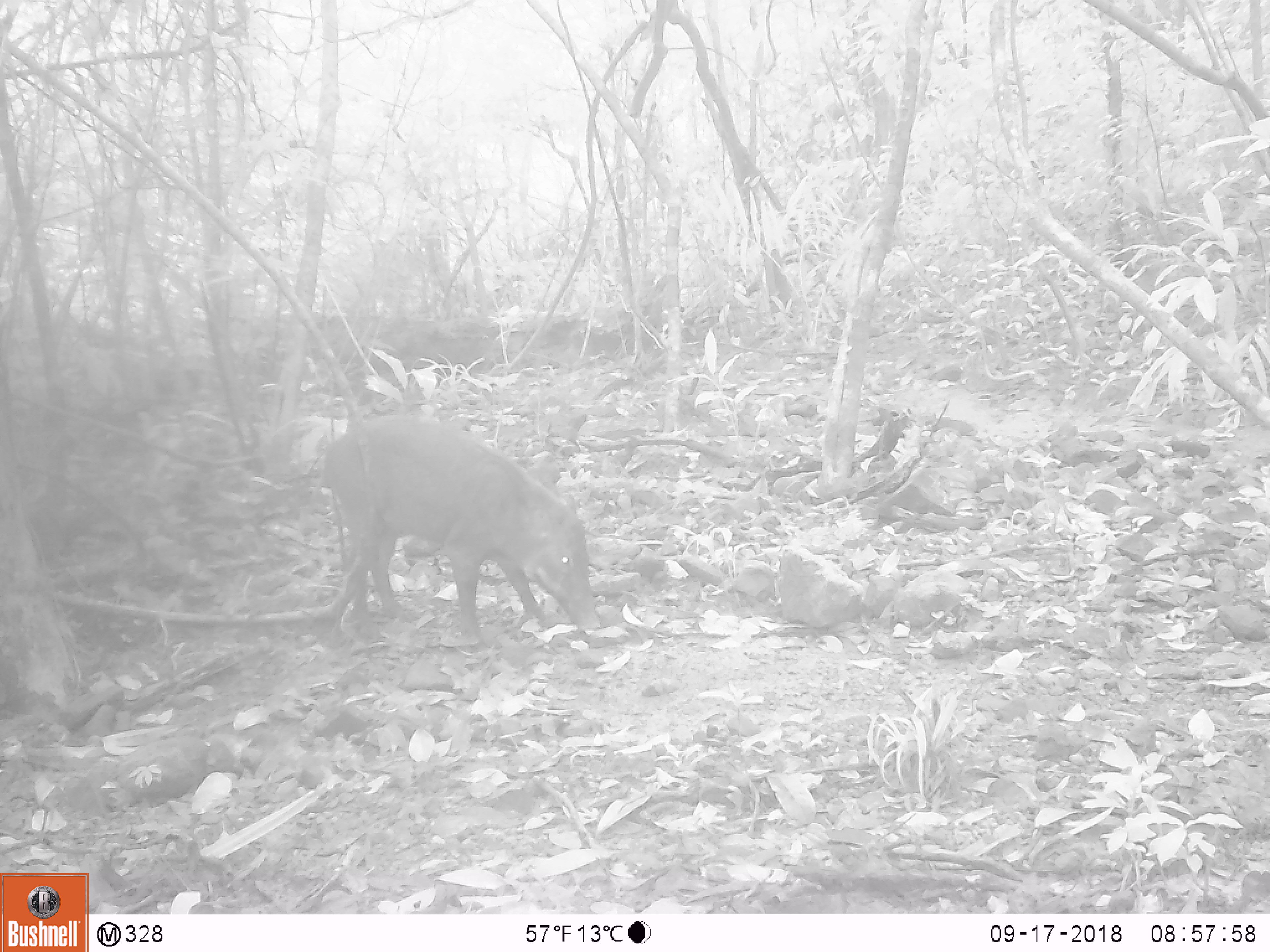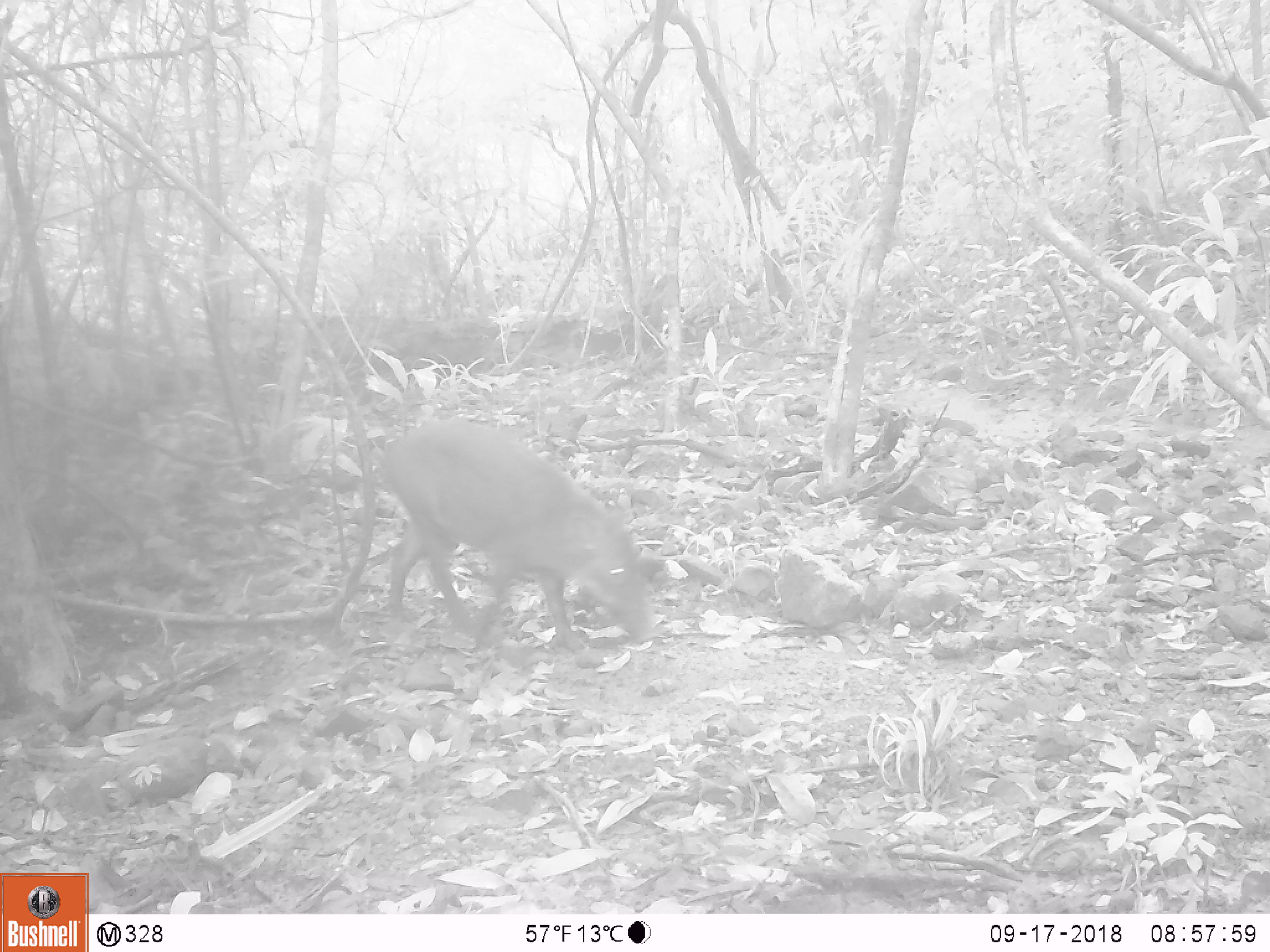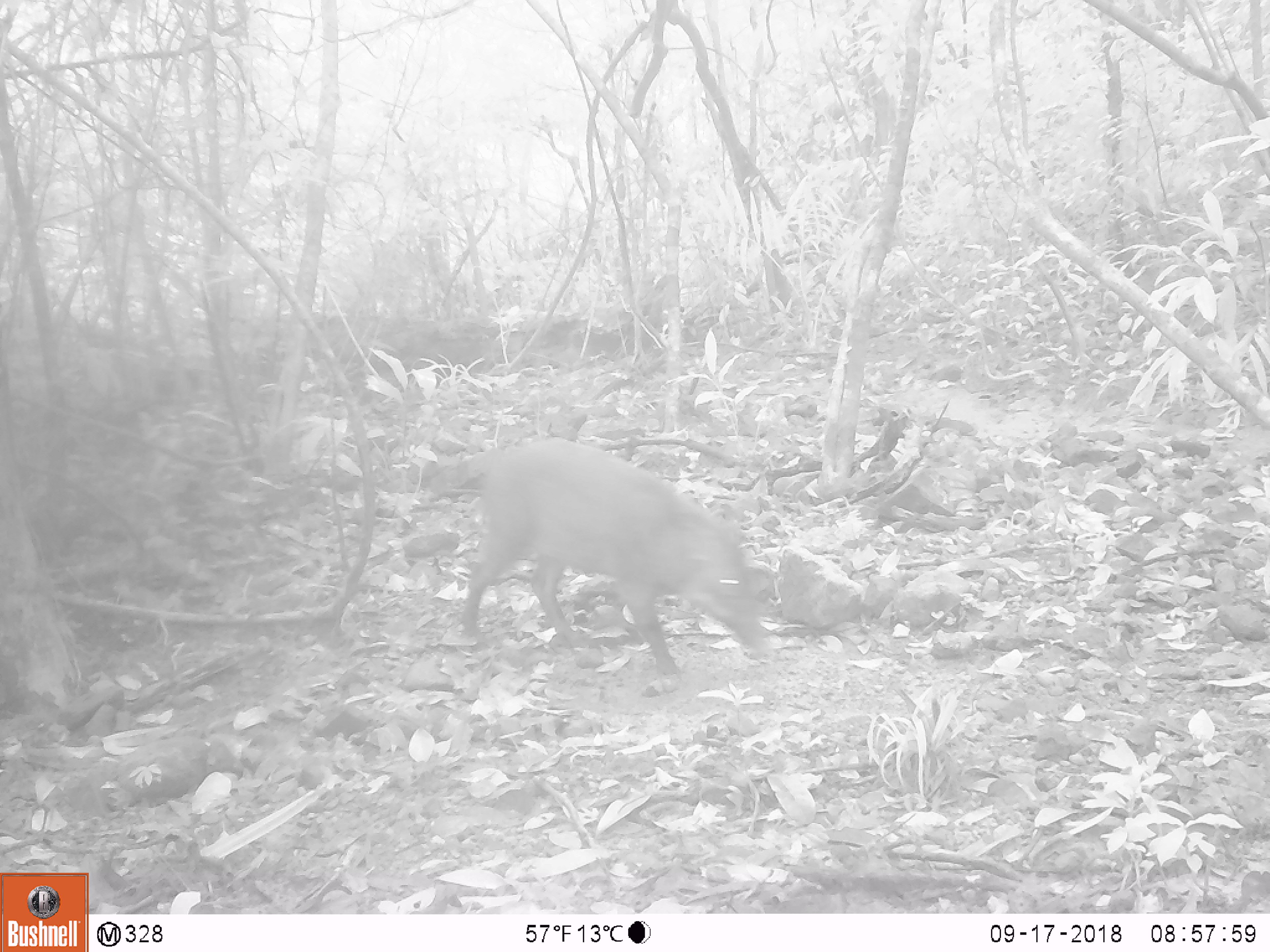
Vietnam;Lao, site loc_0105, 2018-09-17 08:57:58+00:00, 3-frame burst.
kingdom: Animalia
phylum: Chordata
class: Mammalia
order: Artiodactyla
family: Suidae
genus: Sus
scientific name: Sus scrofa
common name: eurasian wild pig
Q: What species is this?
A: Eurasian wild pig (Sus scrofa).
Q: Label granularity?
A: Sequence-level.